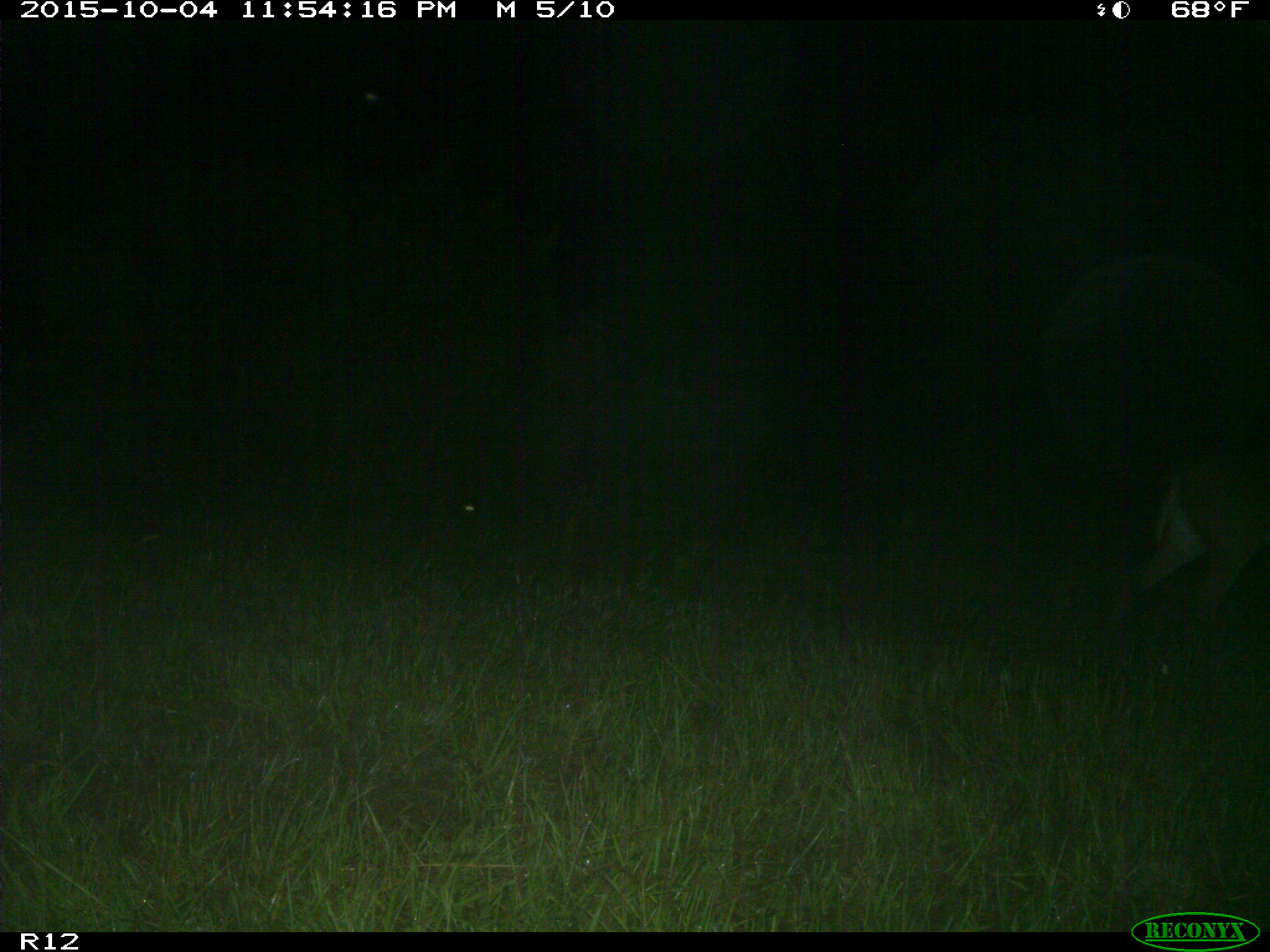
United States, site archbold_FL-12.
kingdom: Animalia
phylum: Chordata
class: Mammalia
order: Artiodactyla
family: Cervidae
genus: Odocoileus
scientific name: Odocoileus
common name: deer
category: unidentified deer